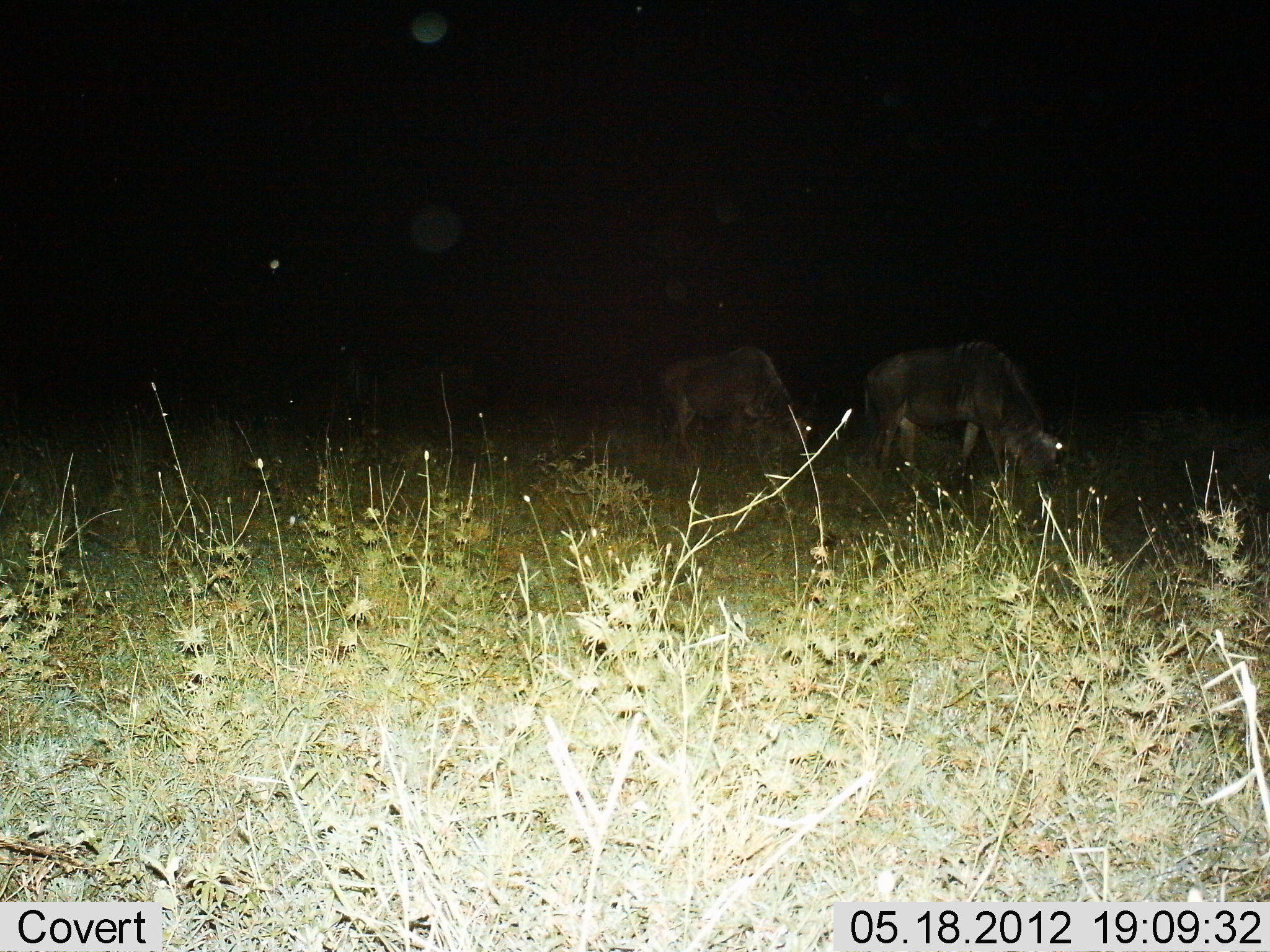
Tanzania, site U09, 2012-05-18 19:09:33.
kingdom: Animalia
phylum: Chordata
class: Mammalia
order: Artiodactyla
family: Bovidae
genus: Connochaetes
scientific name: Connochaetes taurinus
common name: blue wildebeest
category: wildebeest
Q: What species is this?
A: Wildebeest (blue wildebeest) (Connochaetes taurinus).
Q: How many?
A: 2.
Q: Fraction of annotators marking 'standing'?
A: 10%.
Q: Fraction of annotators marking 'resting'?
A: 0%.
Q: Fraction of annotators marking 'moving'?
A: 0%.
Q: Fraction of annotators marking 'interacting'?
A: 0%.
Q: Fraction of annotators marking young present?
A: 0%.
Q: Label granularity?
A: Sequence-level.